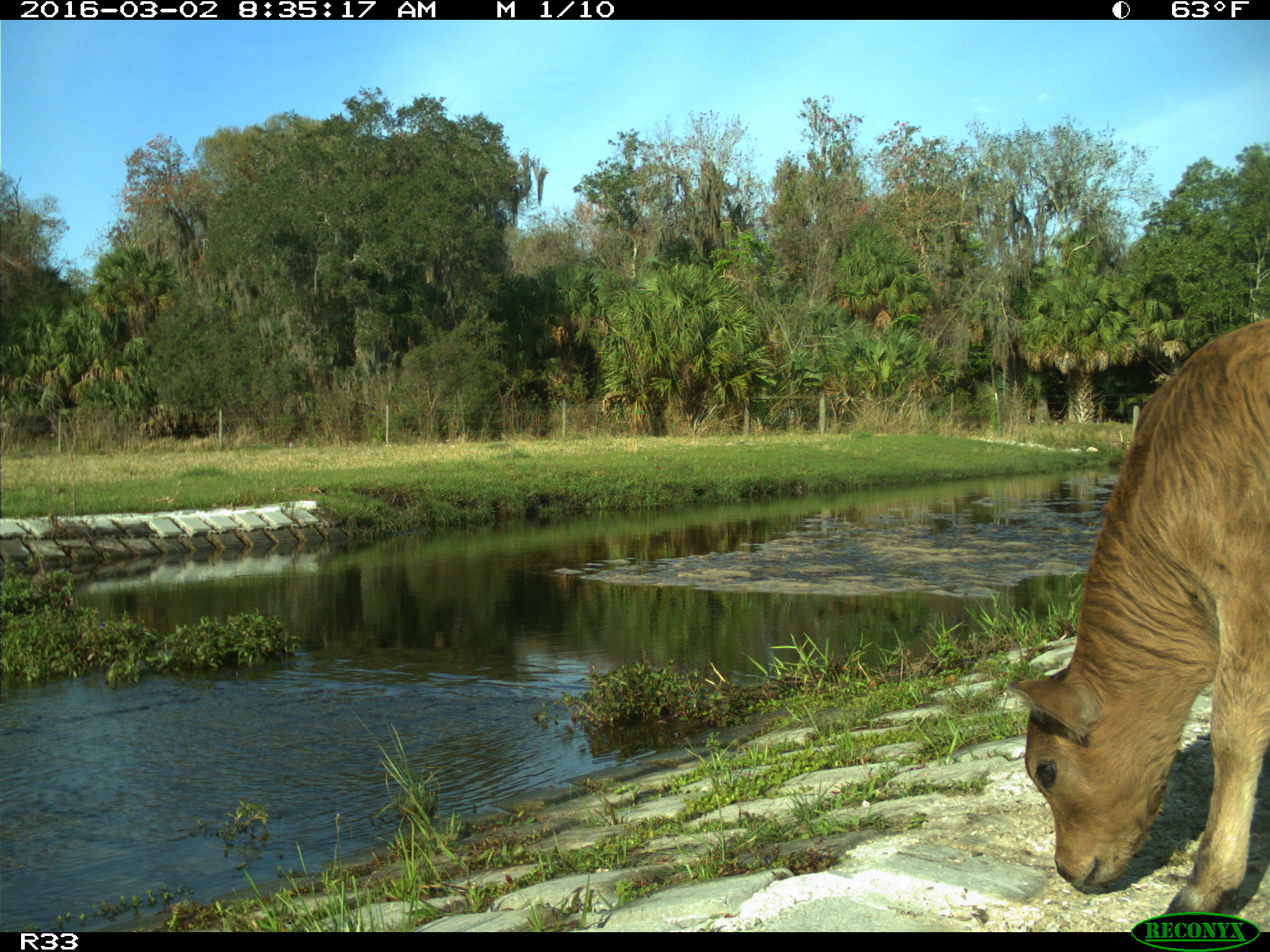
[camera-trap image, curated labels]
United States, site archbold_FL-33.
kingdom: Animalia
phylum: Chordata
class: Mammalia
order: Artiodactyla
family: Bovidae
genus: Bos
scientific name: Bos taurus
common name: domestic cow